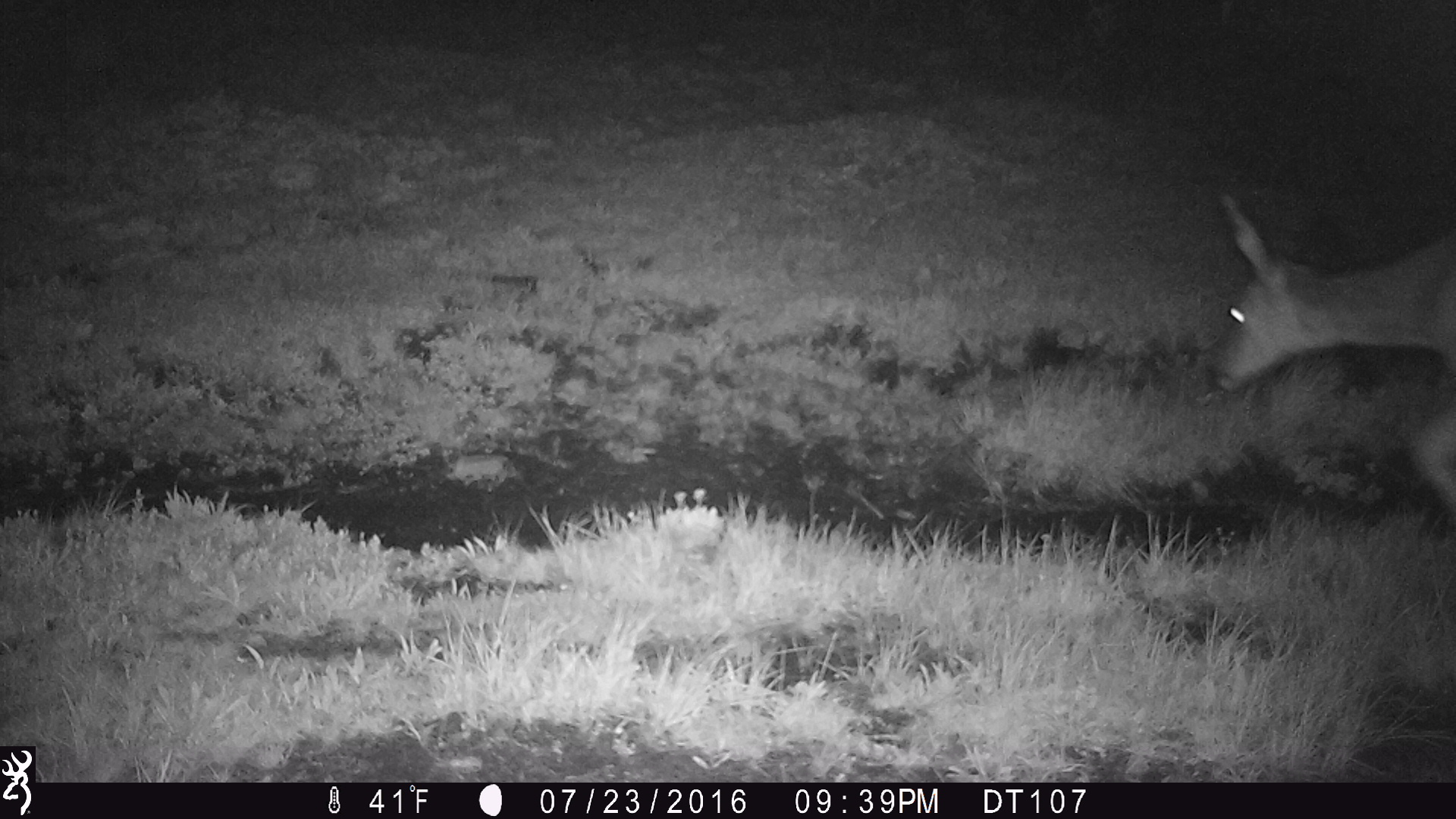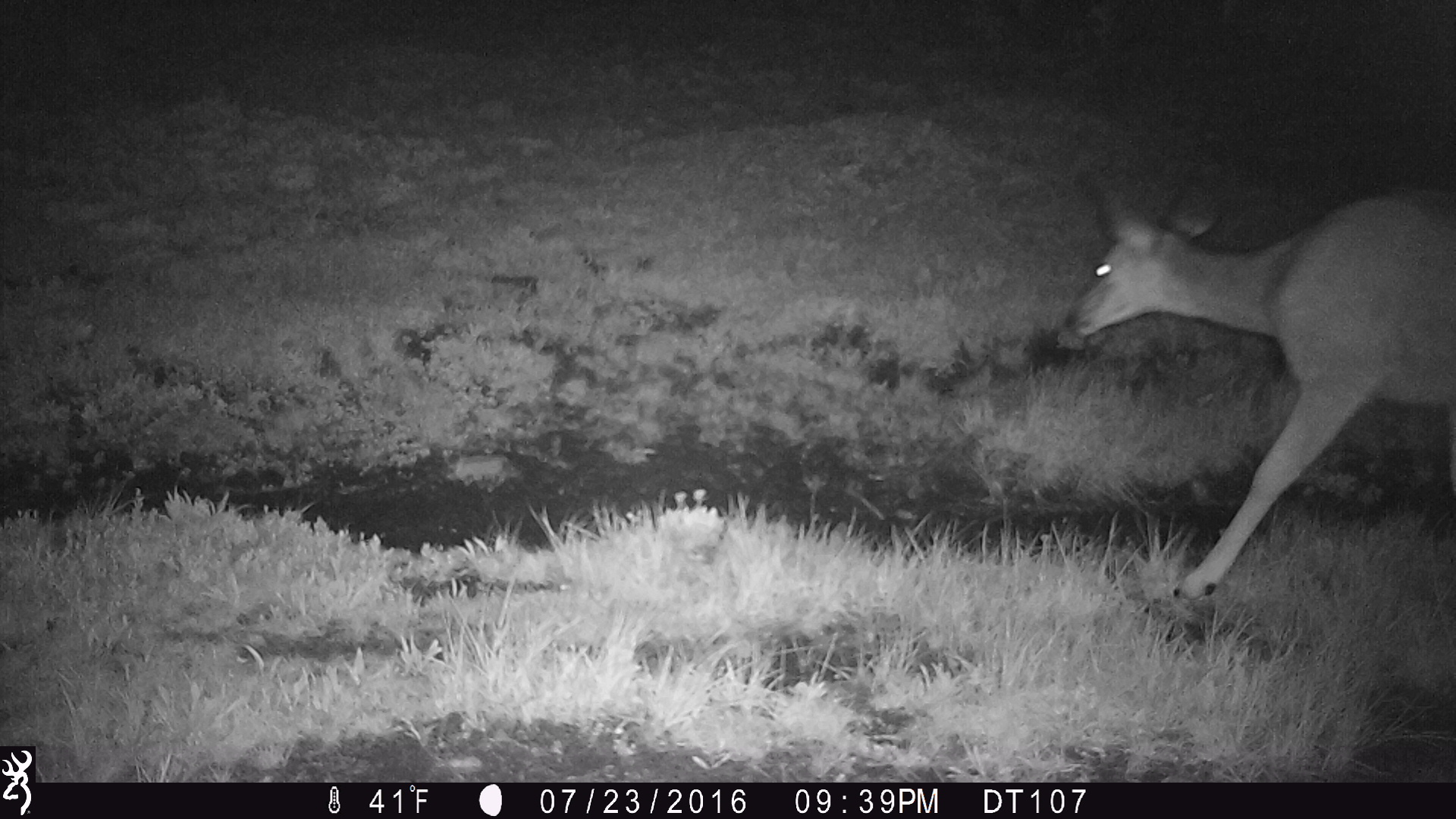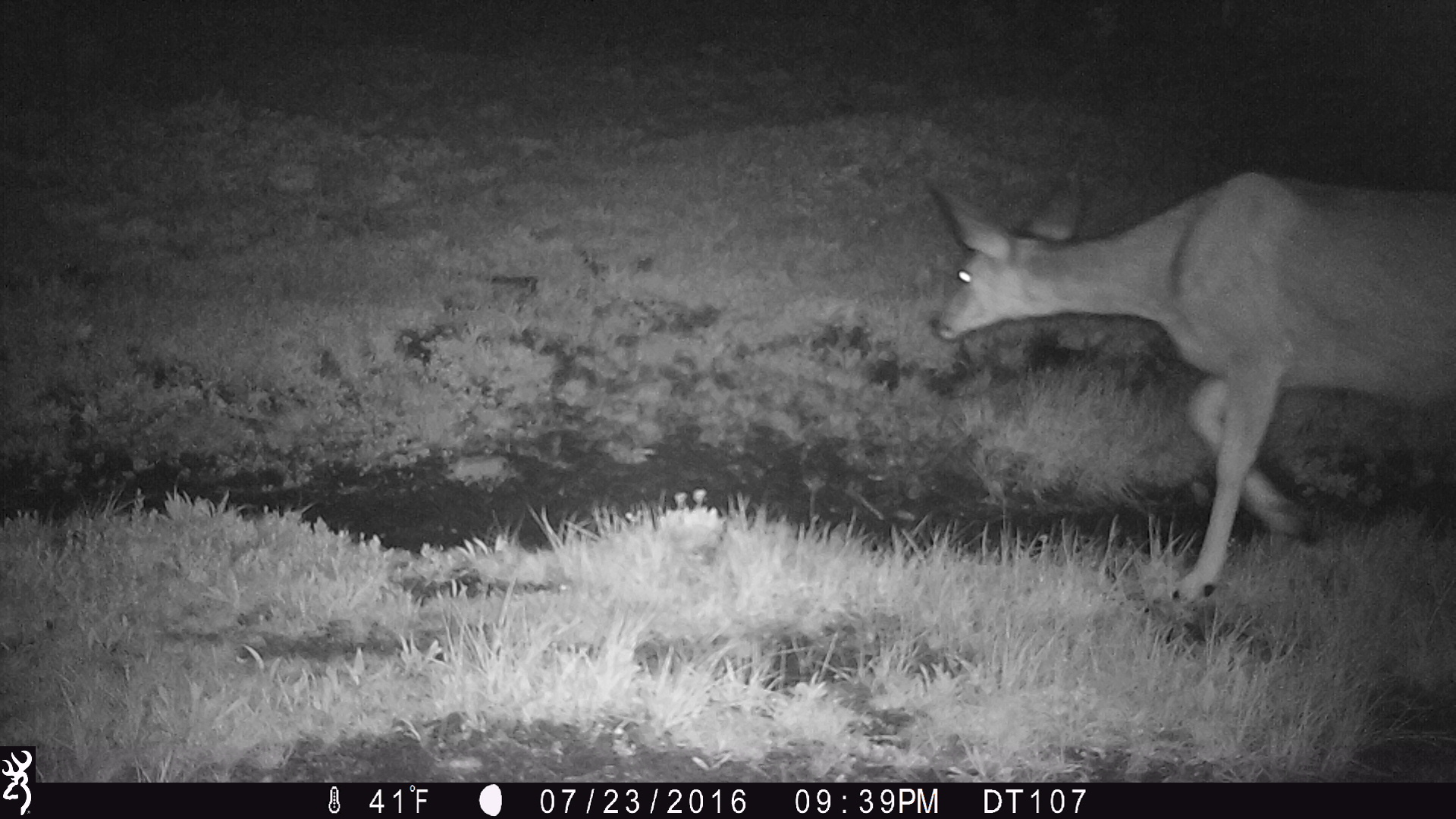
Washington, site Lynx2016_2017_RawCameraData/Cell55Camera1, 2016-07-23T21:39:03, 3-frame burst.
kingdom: Animalia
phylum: Chordata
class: Mammalia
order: Artiodactyla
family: Cervidae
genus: Odocoileus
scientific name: Odocoileus hemionus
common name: mule deer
Odocoileus hemionus (mule deer). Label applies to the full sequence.